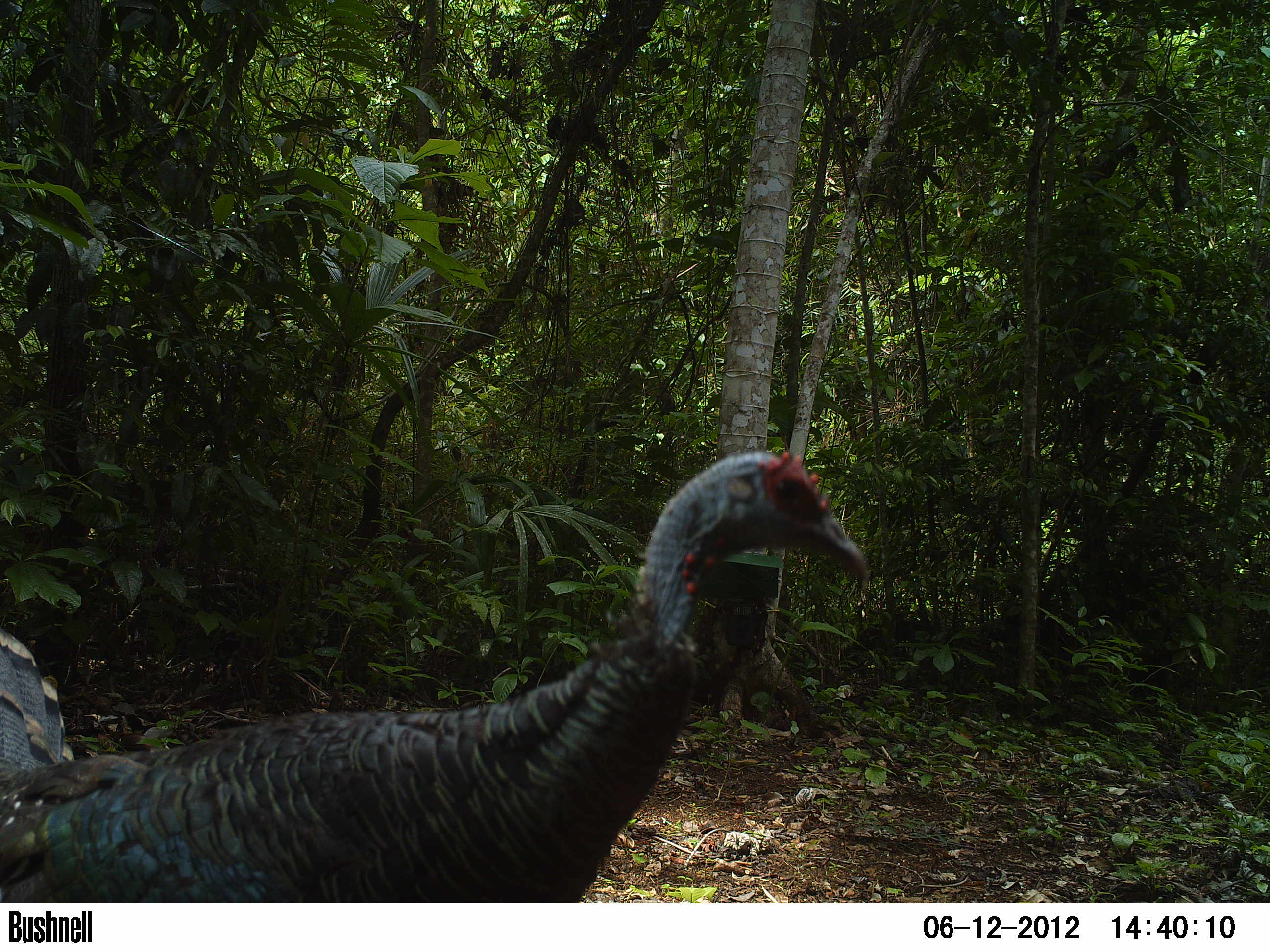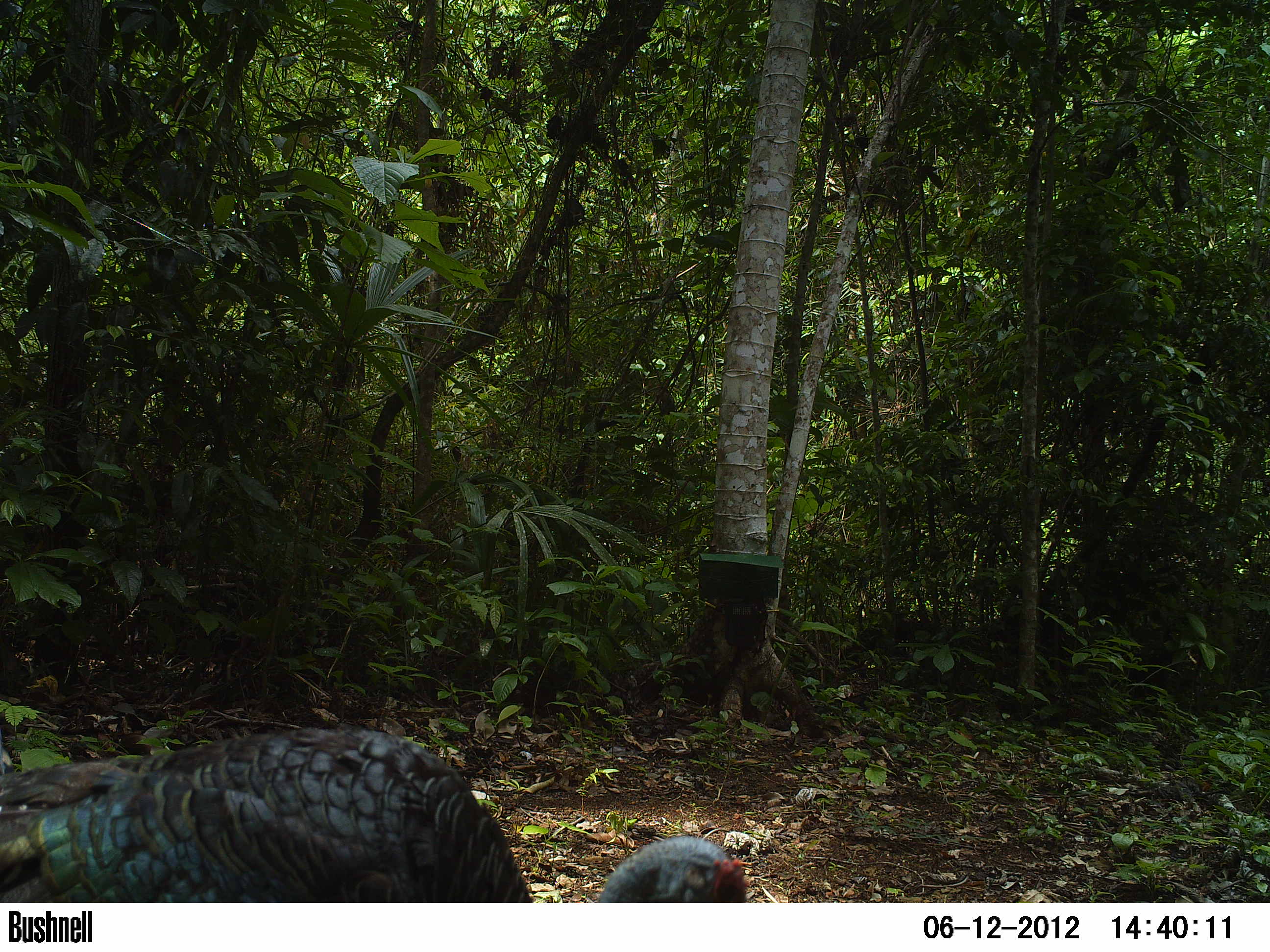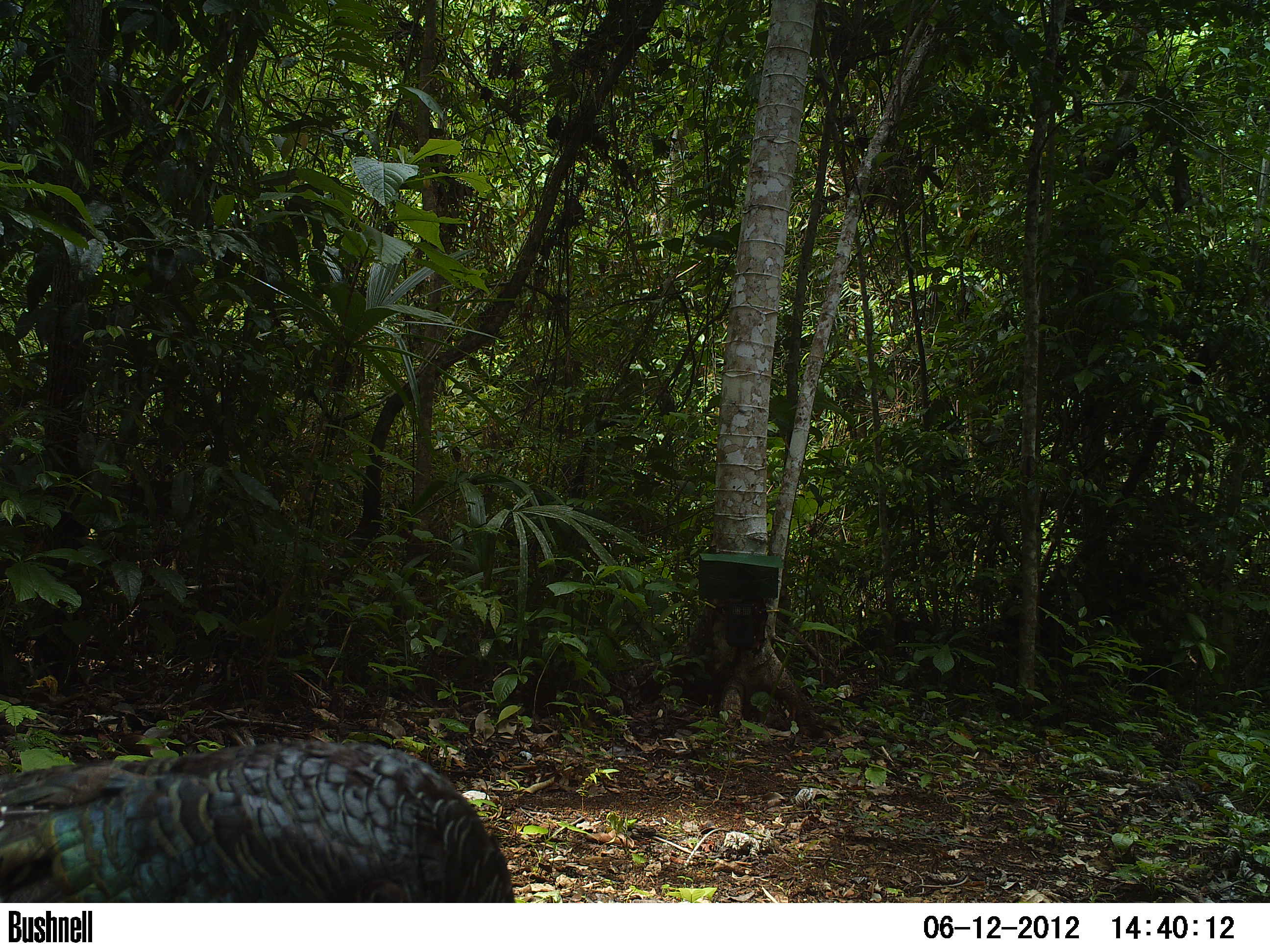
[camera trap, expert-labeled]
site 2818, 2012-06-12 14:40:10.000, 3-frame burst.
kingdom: Animalia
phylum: Chordata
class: Aves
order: Galliformes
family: Phasianidae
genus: Meleagris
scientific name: Meleagris ocellata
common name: ocellated turkey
Meleagris ocellata (ocellated turkey), count 1, age adult.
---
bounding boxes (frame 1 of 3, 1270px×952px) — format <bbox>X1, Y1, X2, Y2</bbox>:
meleagris ocellata: <bbox>0, 447, 870, 902</bbox>